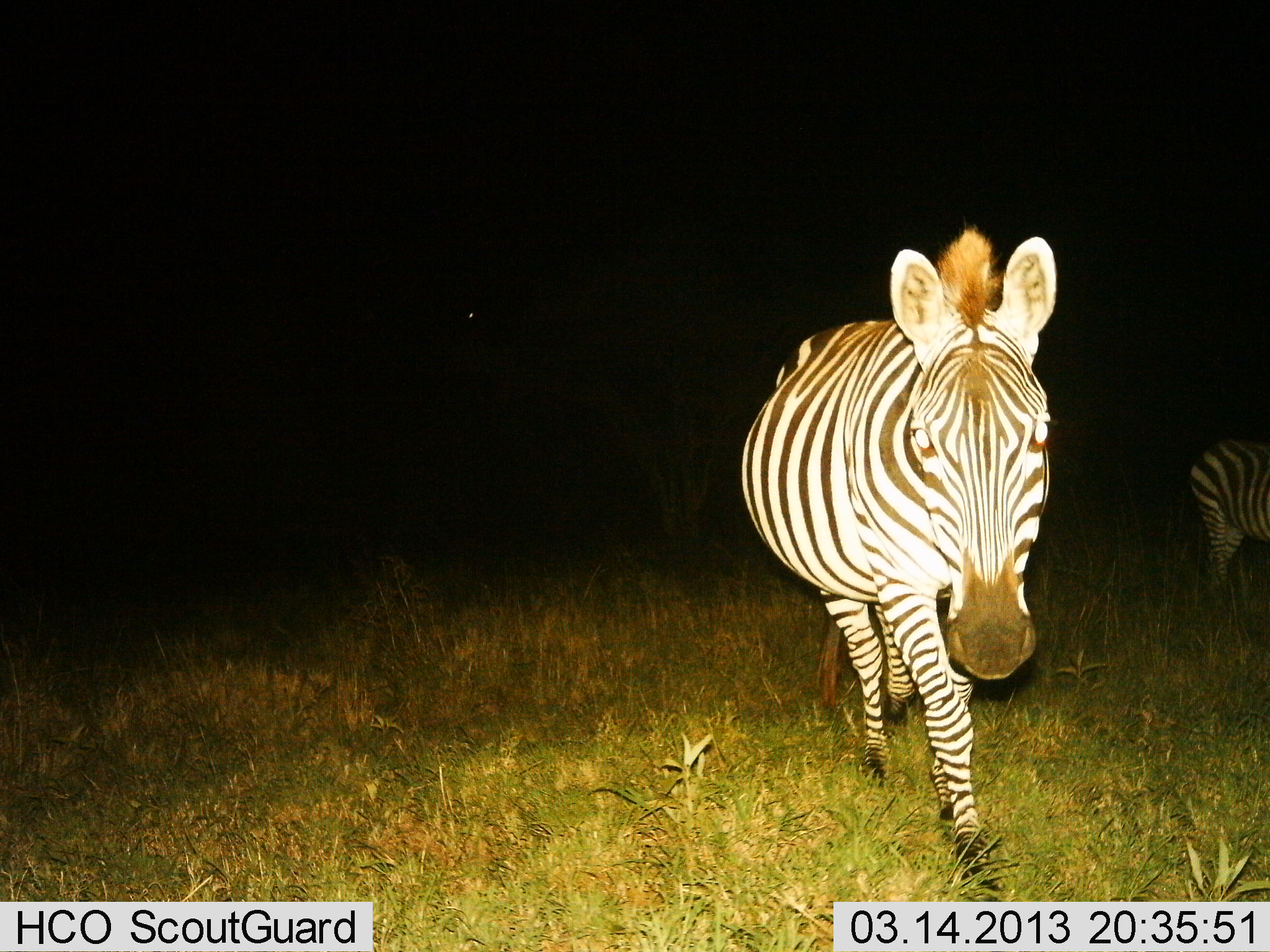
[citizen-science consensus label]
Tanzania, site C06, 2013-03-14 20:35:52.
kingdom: Animalia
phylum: Chordata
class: Mammalia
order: Perissodactyla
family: Equidae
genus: Equus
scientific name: Equus quagga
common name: plains zebra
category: zebra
Zebra (plains zebra) (Equus quagga), count 2. Behavior (volunteer vote fractions): standing 39%, resting 0%, moving 67%, interacting 0%. Young present (vote fraction): 0%. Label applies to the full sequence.